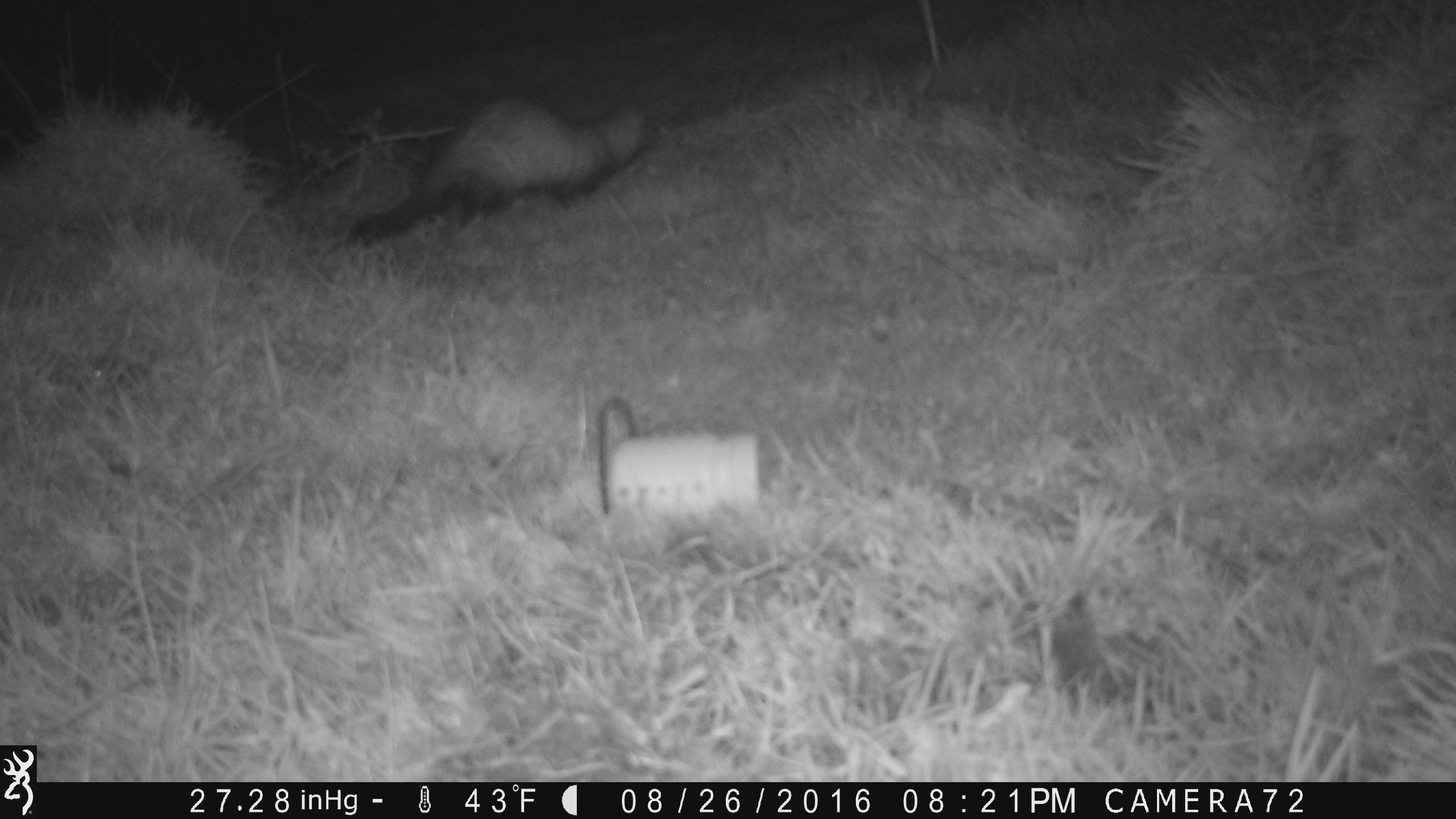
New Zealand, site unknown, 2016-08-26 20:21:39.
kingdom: Animalia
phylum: Chordata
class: Mammalia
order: Carnivora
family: Mustelidae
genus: Mustela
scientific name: Mustela furo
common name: ferret